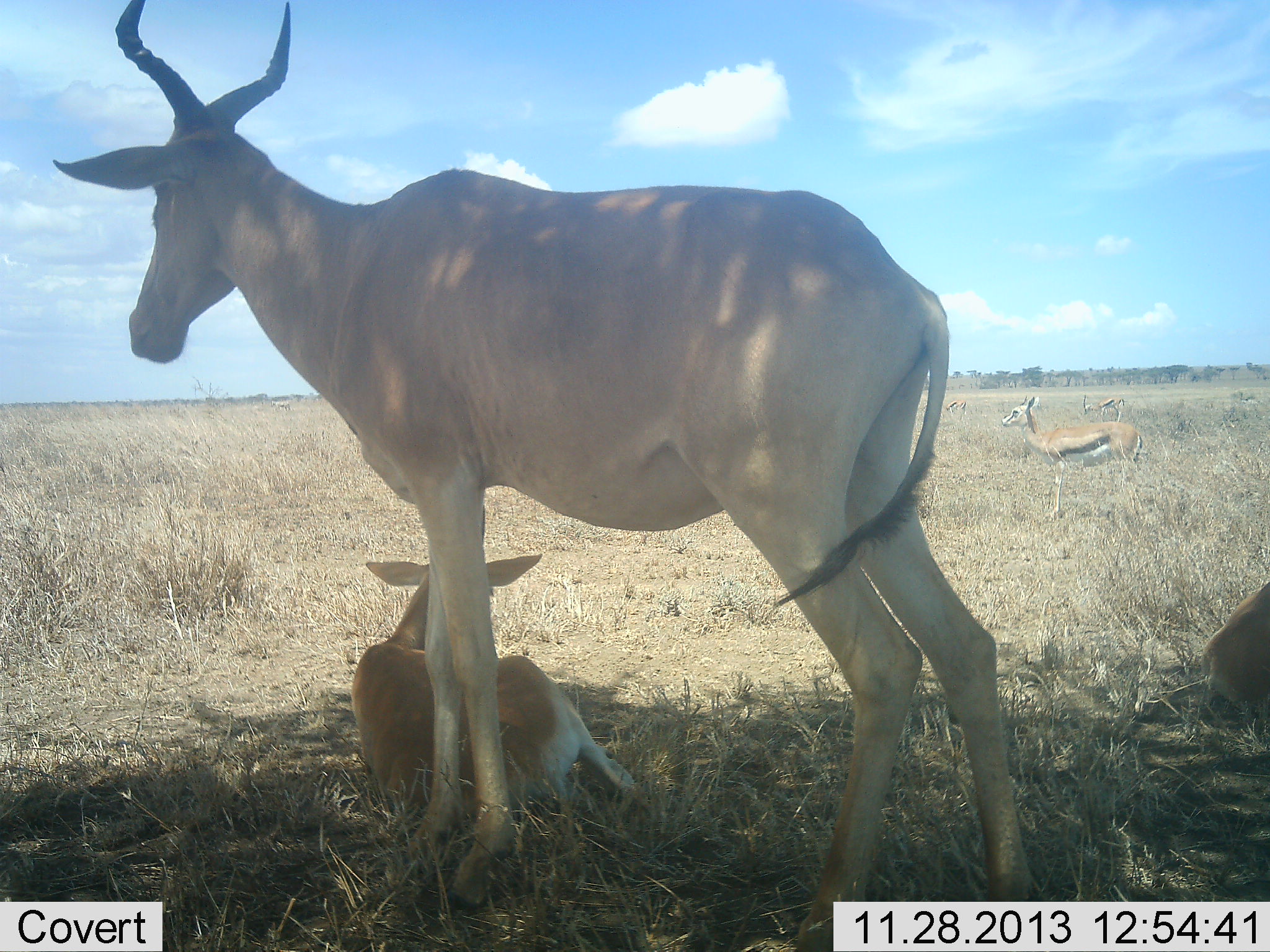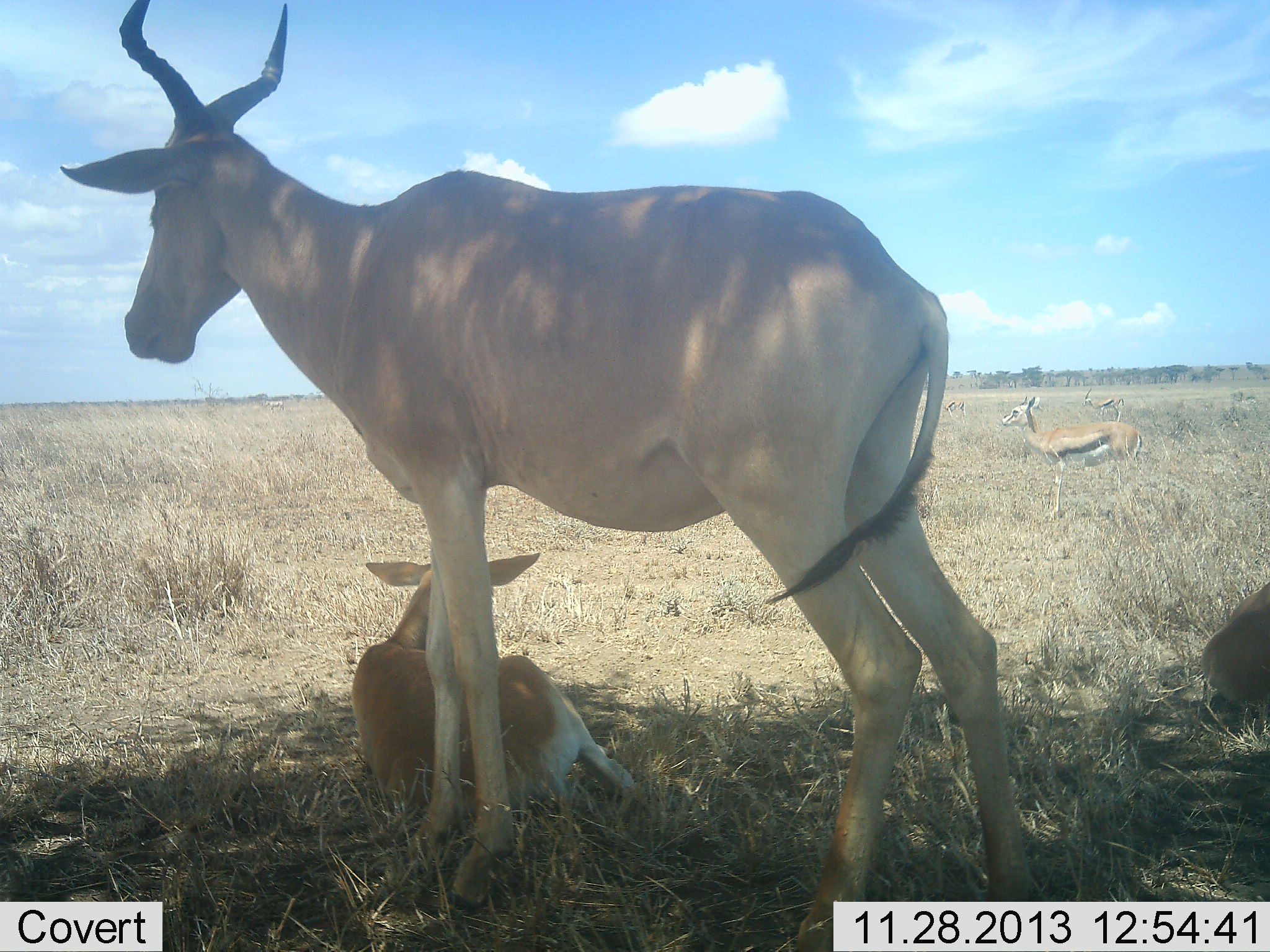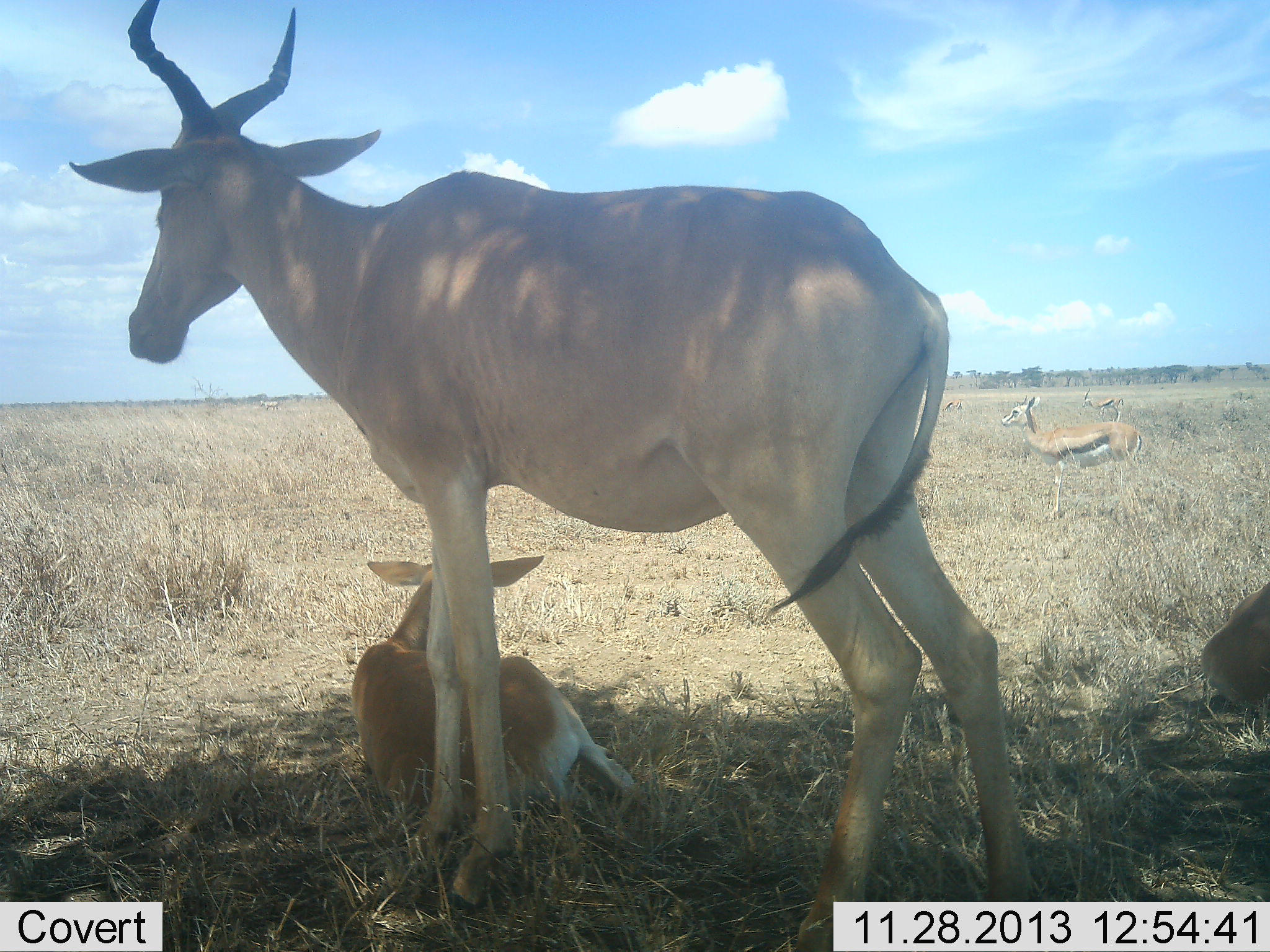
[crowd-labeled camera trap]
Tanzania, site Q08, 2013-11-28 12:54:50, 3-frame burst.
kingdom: Animalia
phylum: Chordata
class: Mammalia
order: Artiodactyla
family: Bovidae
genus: Eudorcas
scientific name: Eudorcas thomsonii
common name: thomson's gazelle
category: gazellethomsons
Gazellethomsons (thomson's gazelle) (Eudorcas thomsonii), count 3. Behavior (volunteer vote fractions): standing 91%, resting 0%, moving 9%, interacting 0%. Young present (vote fraction): 0%. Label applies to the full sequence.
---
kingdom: Animalia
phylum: Chordata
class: Mammalia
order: Artiodactyla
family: Bovidae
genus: Alcelaphus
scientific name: Alcelaphus buselaphus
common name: hartebeest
Hartebeest (Alcelaphus buselaphus), count 3. Behavior (volunteer vote fractions): standing 100%, resting 92%, moving 0%, interacting 0%. Young present (vote fraction): 92%. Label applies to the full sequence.